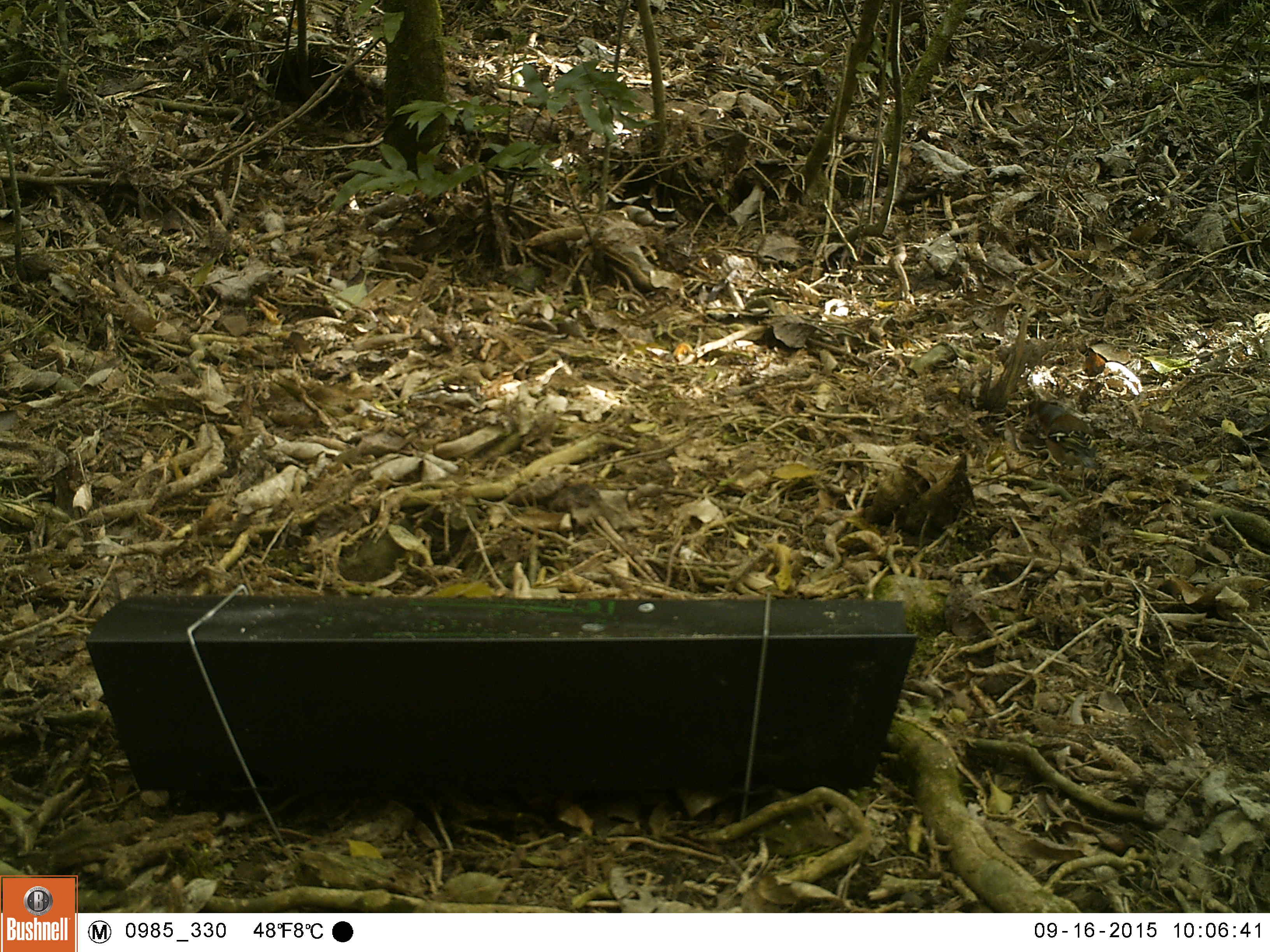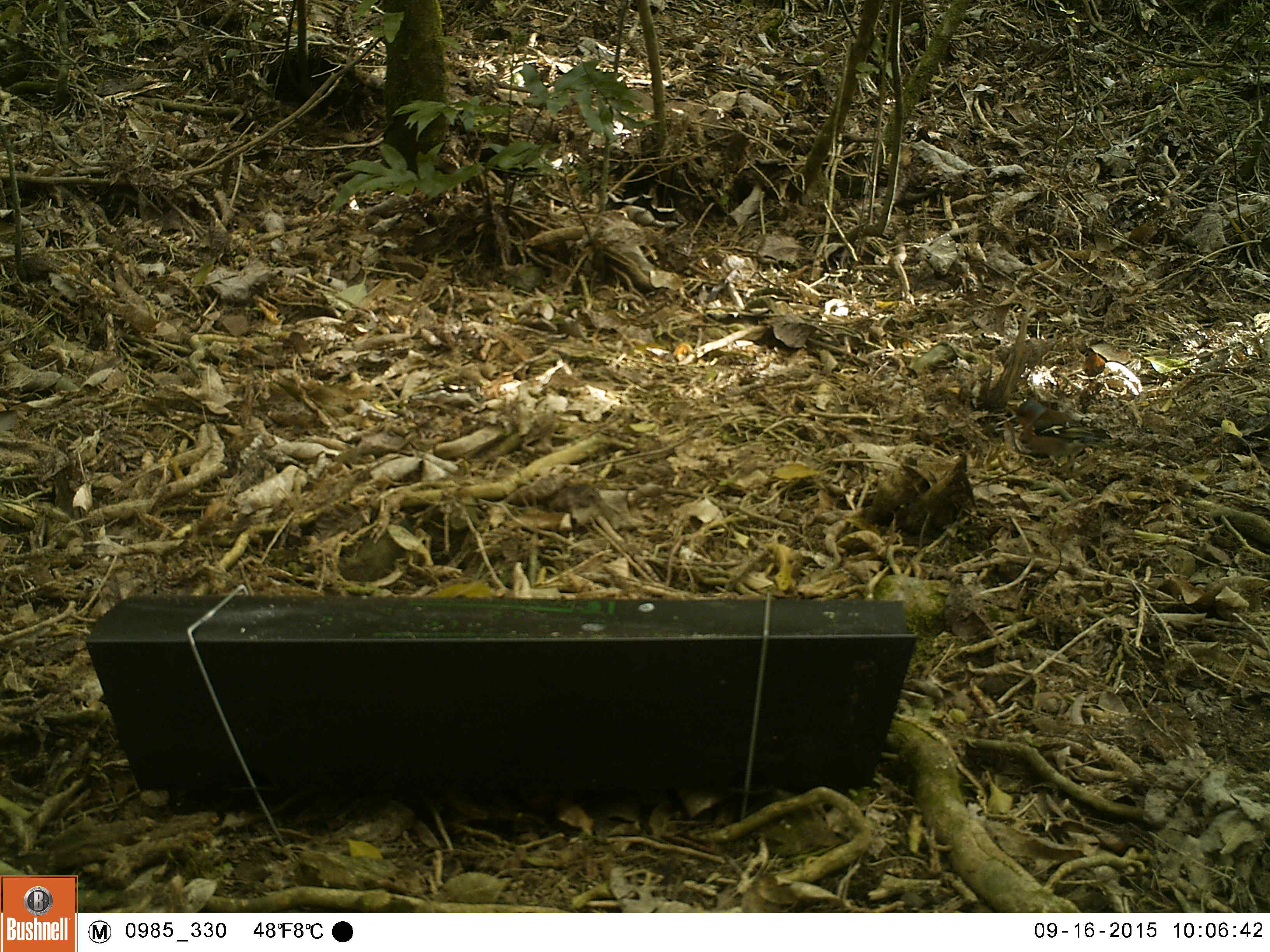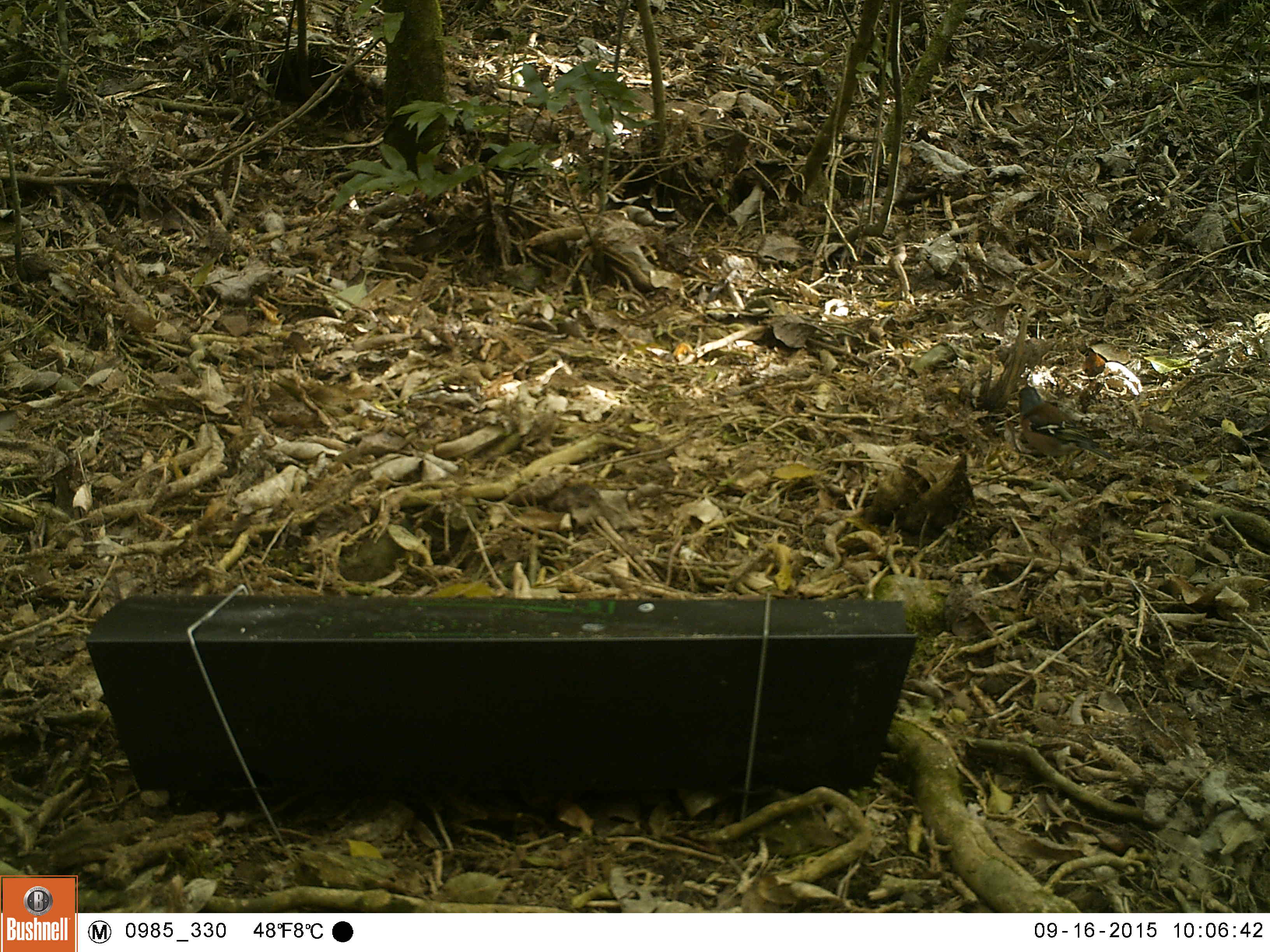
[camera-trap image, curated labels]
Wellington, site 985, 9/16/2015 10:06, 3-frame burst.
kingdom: Animalia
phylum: Chordata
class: Aves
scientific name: Aves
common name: bird